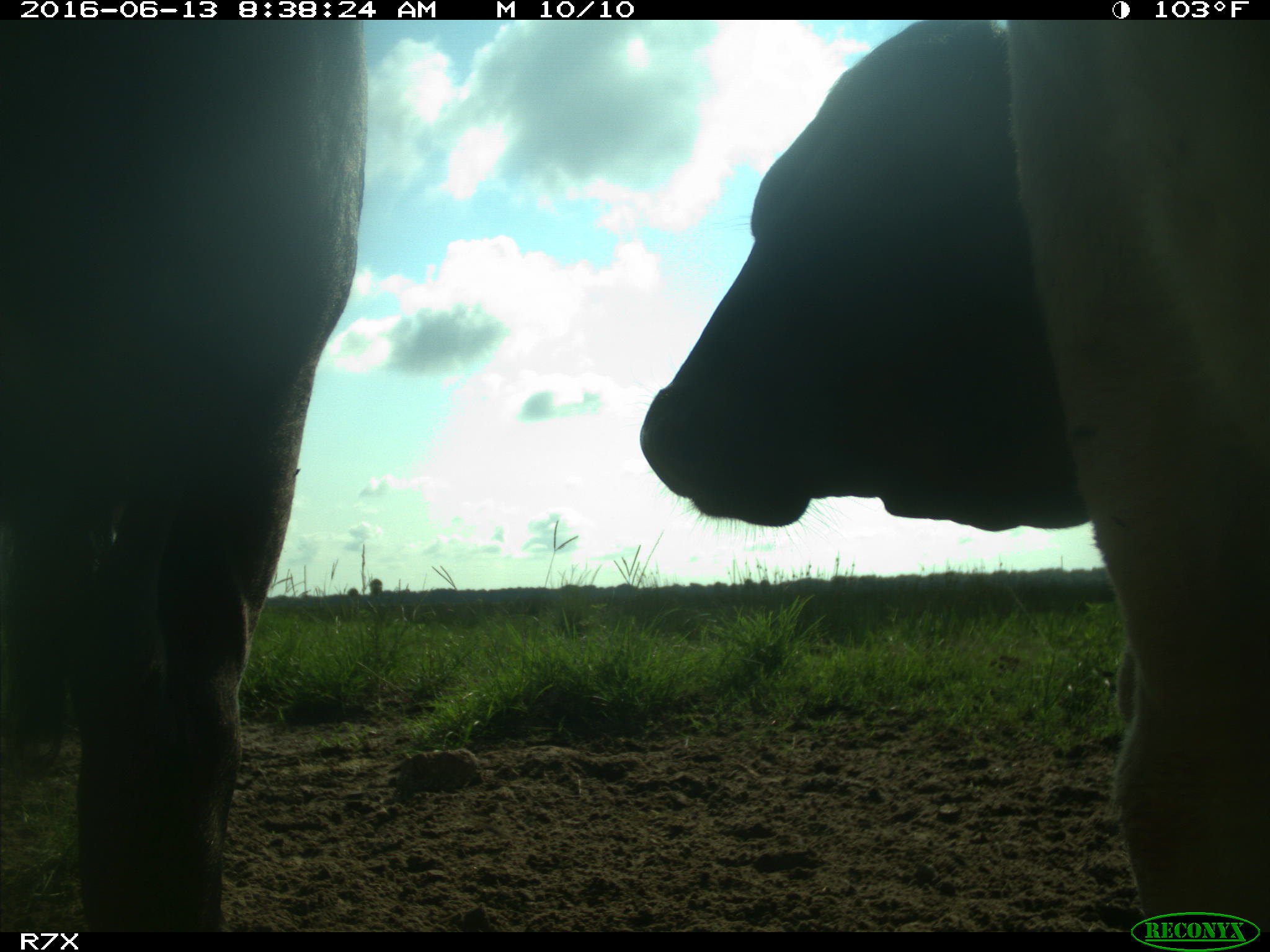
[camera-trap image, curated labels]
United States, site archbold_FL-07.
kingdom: Animalia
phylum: Chordata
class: Mammalia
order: Artiodactyla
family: Bovidae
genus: Bos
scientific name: Bos taurus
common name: domestic cow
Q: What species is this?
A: Bos taurus (domestic cow).